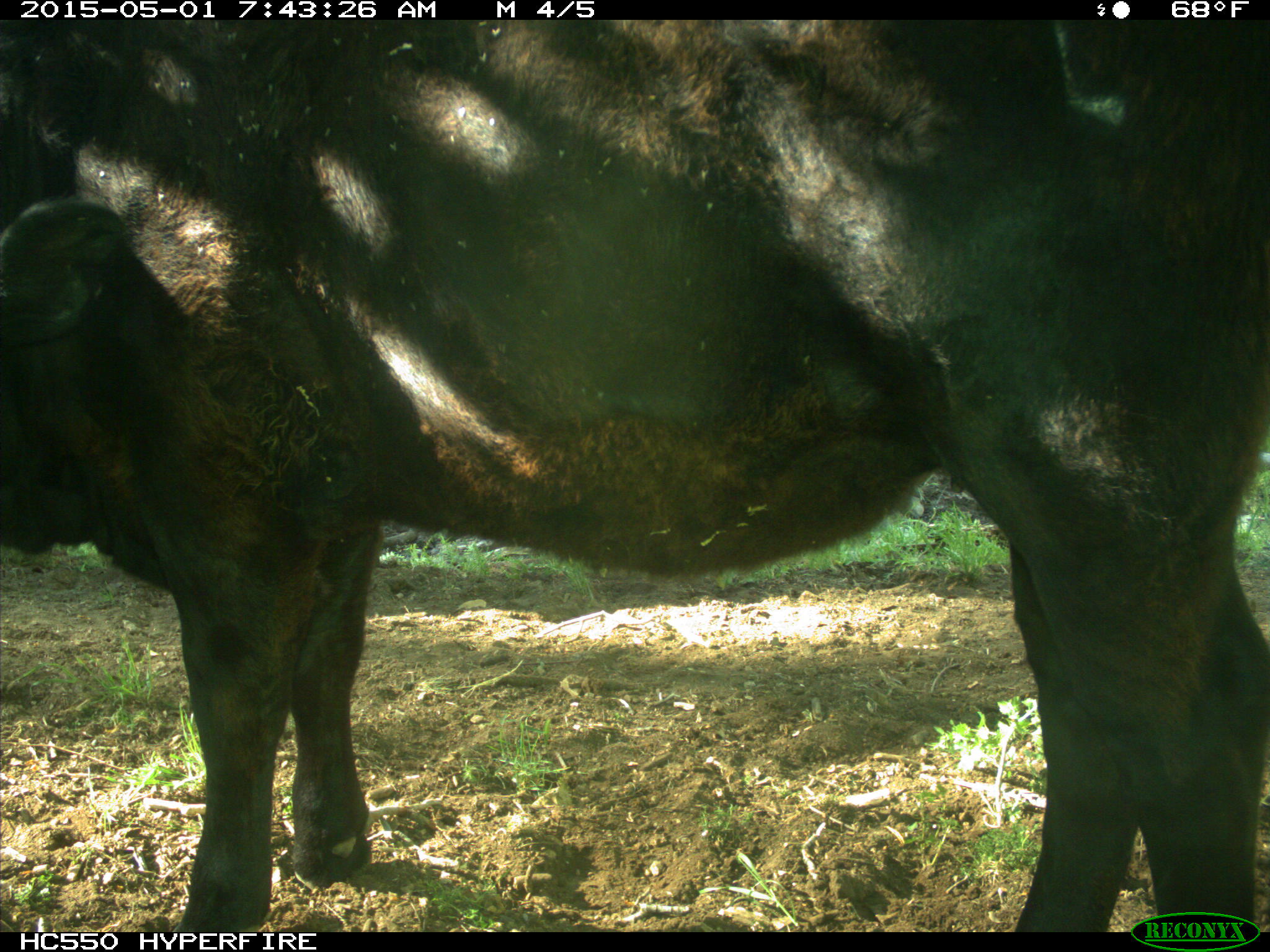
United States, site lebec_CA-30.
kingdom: Animalia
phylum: Chordata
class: Mammalia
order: Artiodactyla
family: Bovidae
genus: Bos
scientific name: Bos taurus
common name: domestic cow